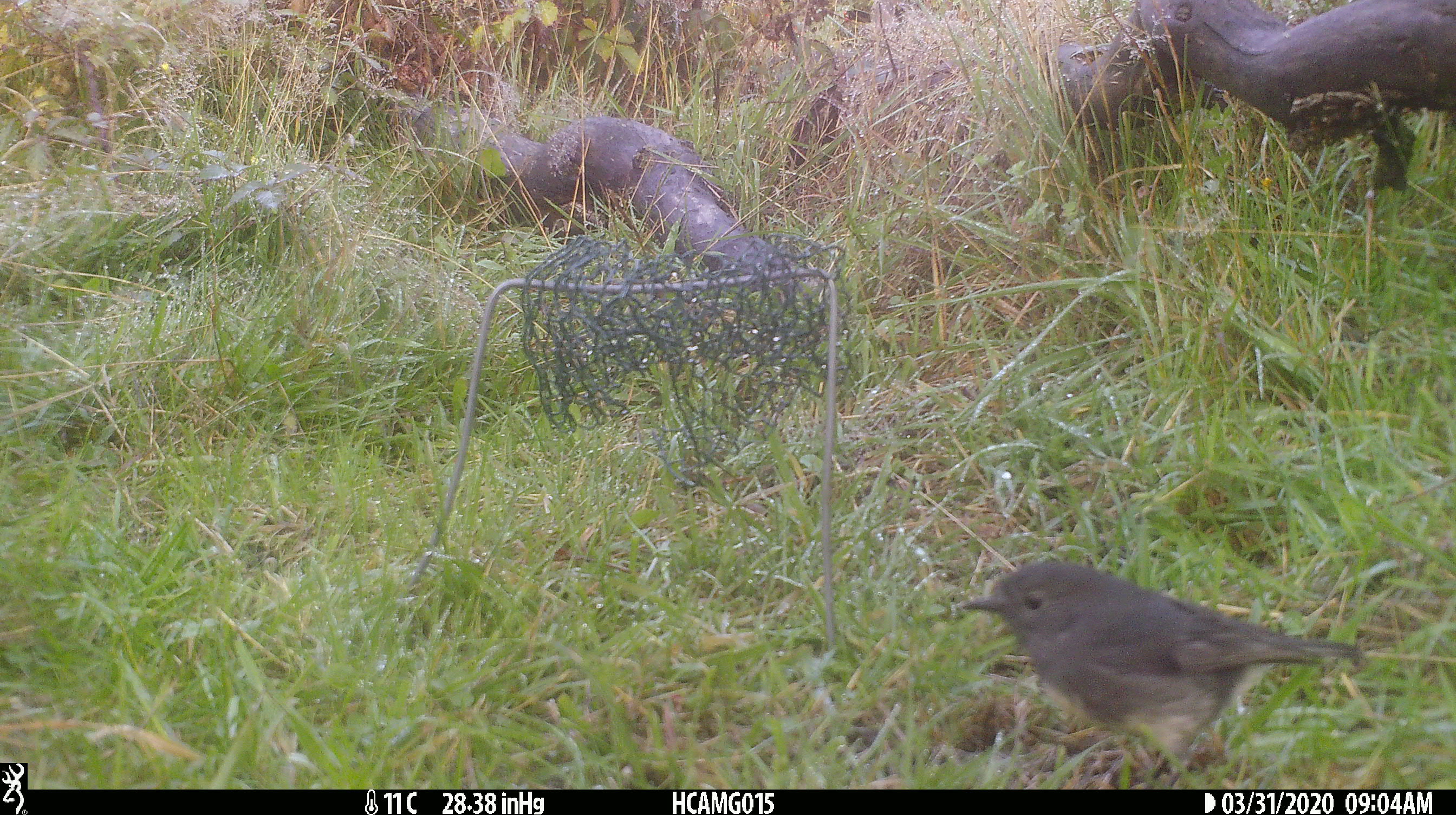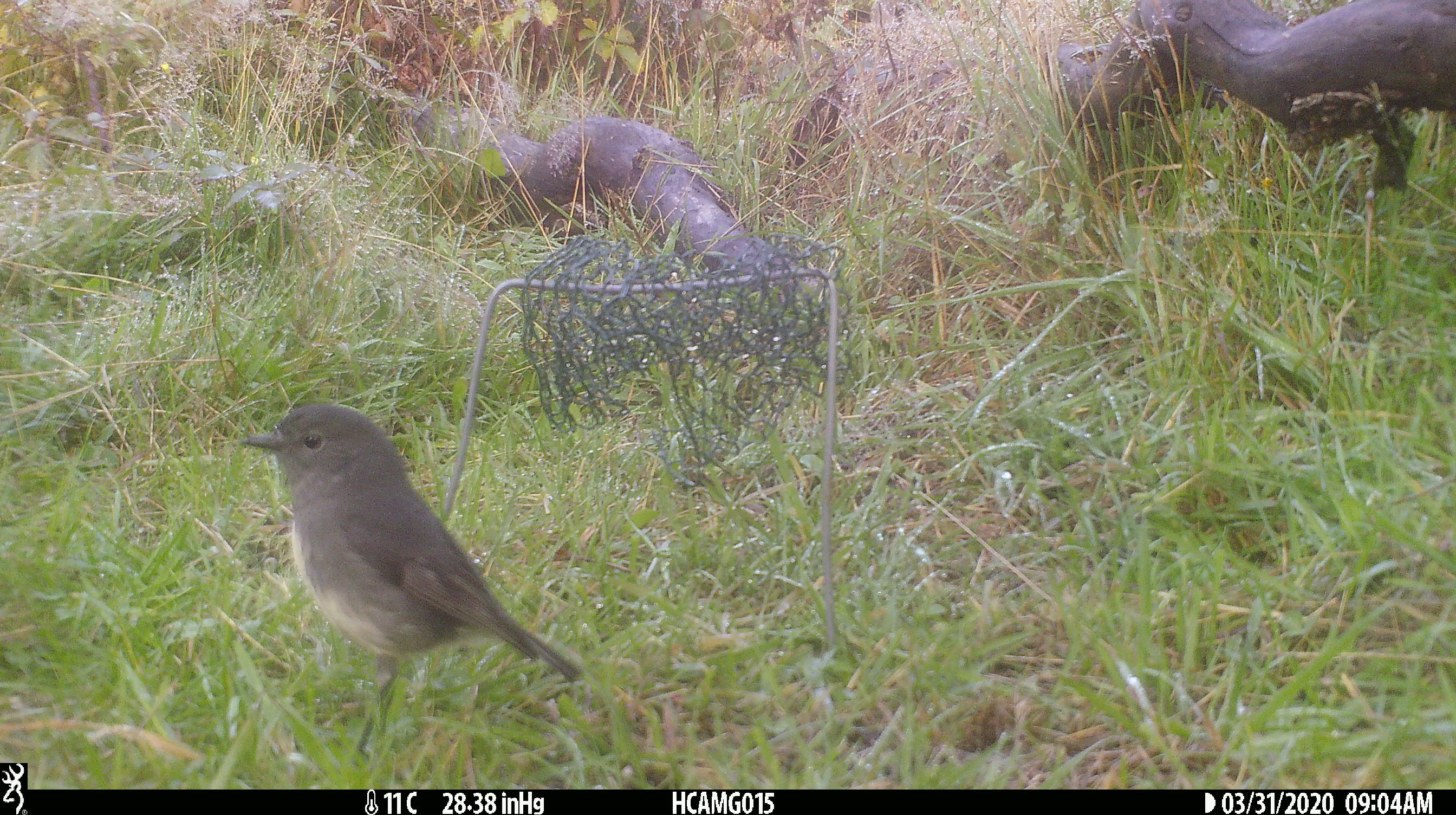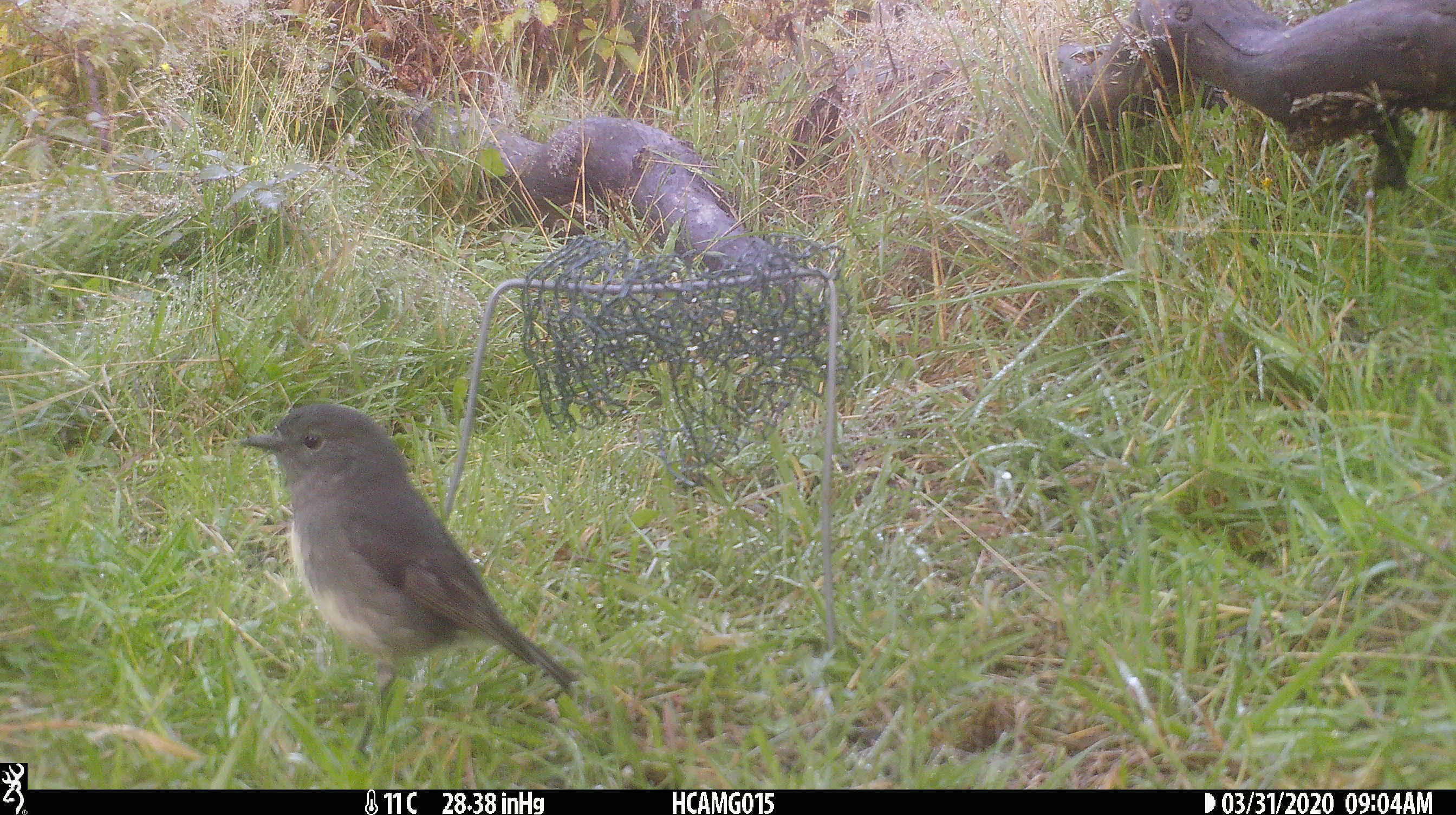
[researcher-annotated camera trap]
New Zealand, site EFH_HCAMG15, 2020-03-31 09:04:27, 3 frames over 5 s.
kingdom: Animalia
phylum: Chordata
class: Aves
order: Passeriformes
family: Petroicidae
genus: Petroica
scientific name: Petroica australis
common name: new zealand robin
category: robin